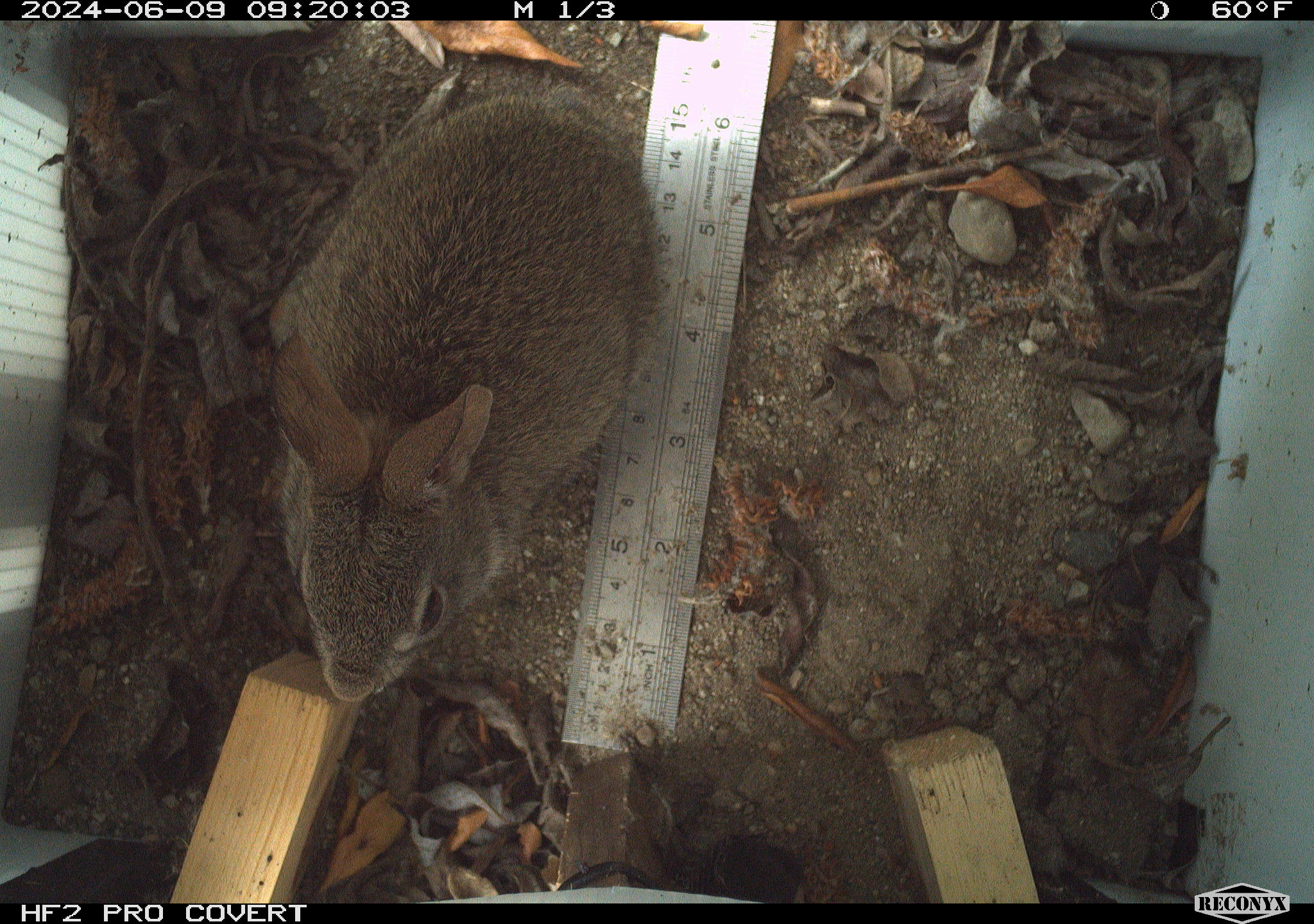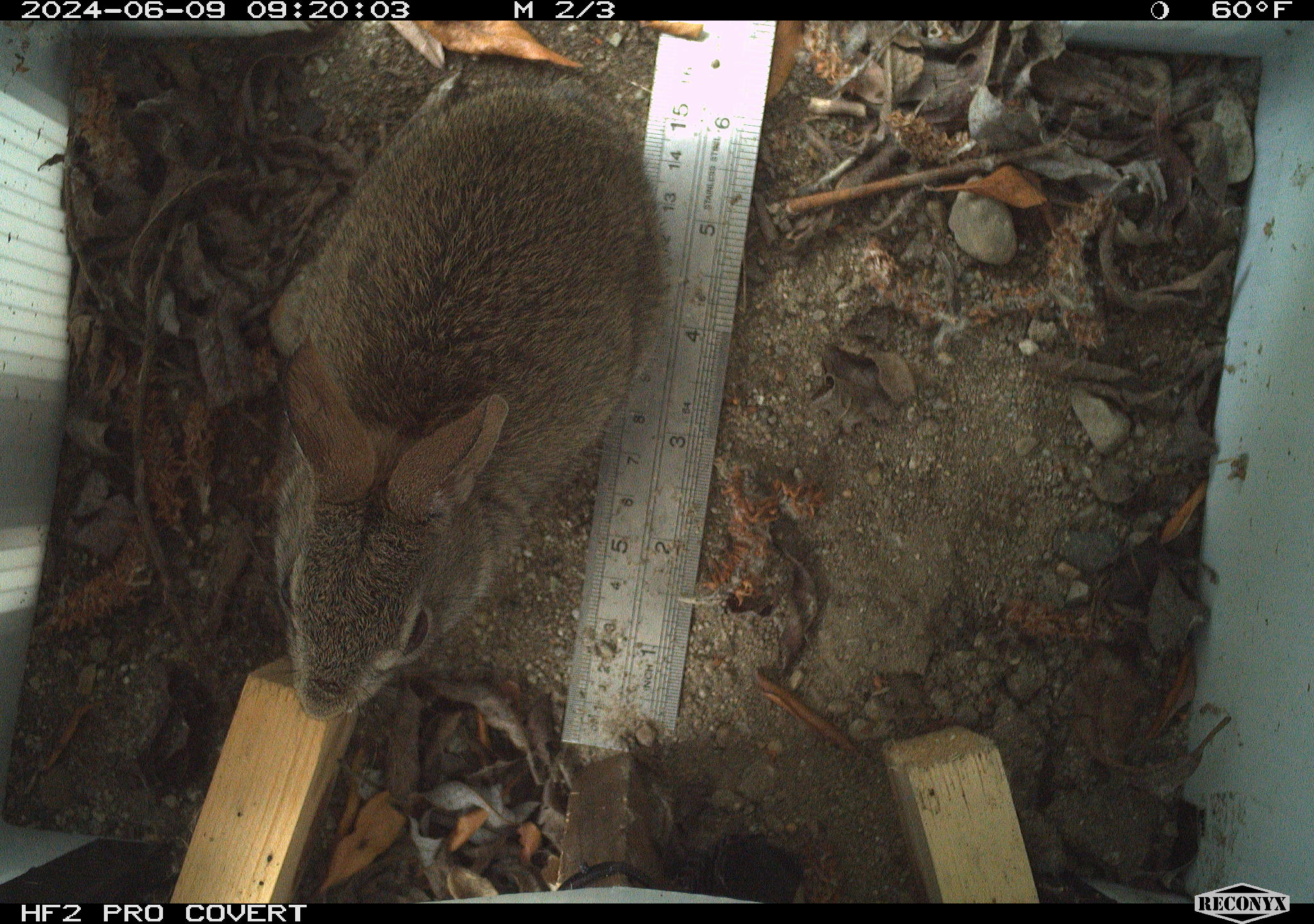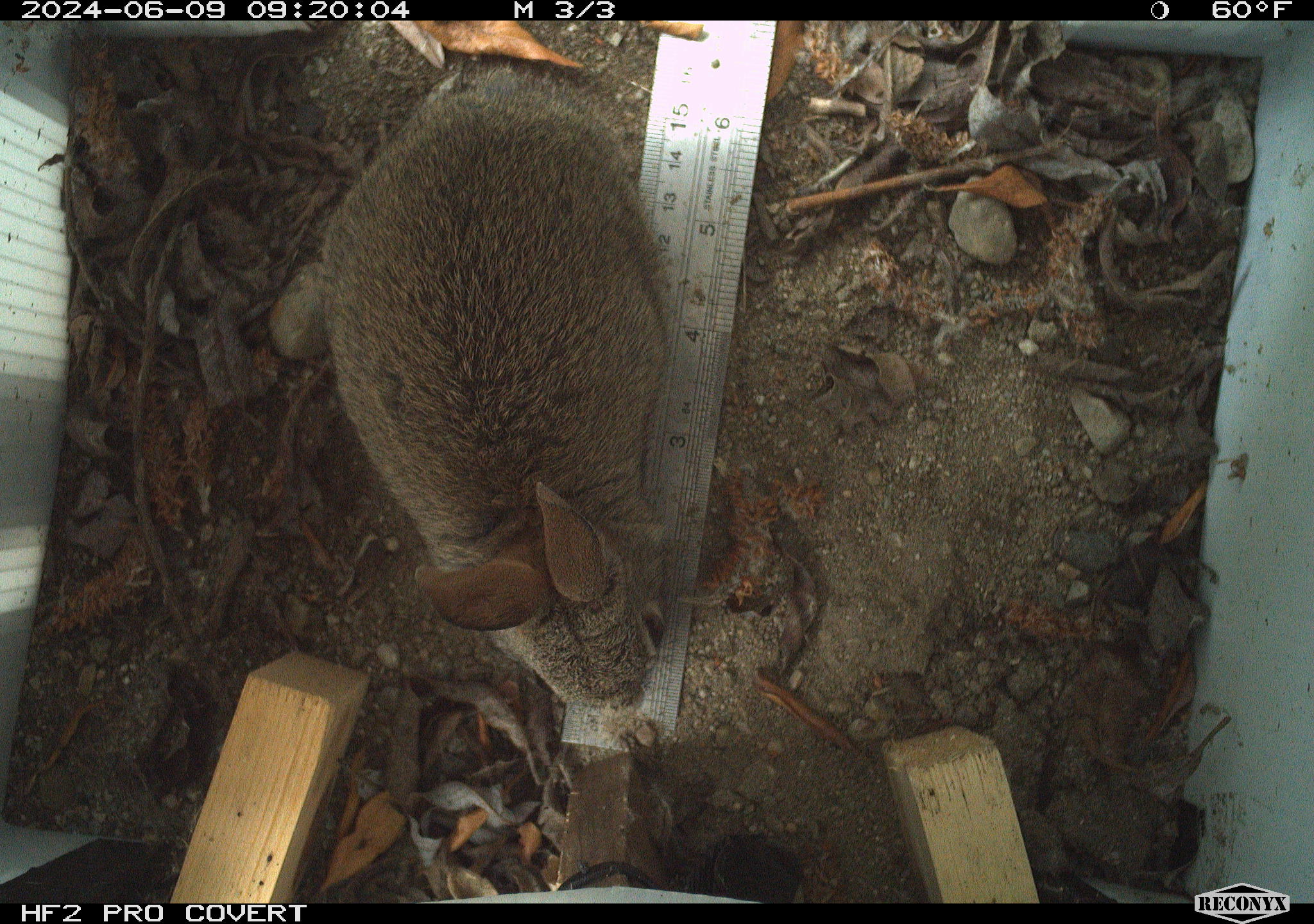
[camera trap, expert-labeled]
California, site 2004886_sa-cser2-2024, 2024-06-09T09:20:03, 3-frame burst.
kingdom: Animalia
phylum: Chordata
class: Mammalia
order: Lagomorpha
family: Leporidae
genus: Sylvilagus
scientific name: Sylvilagus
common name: cottontail rabbits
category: sylvilagus species